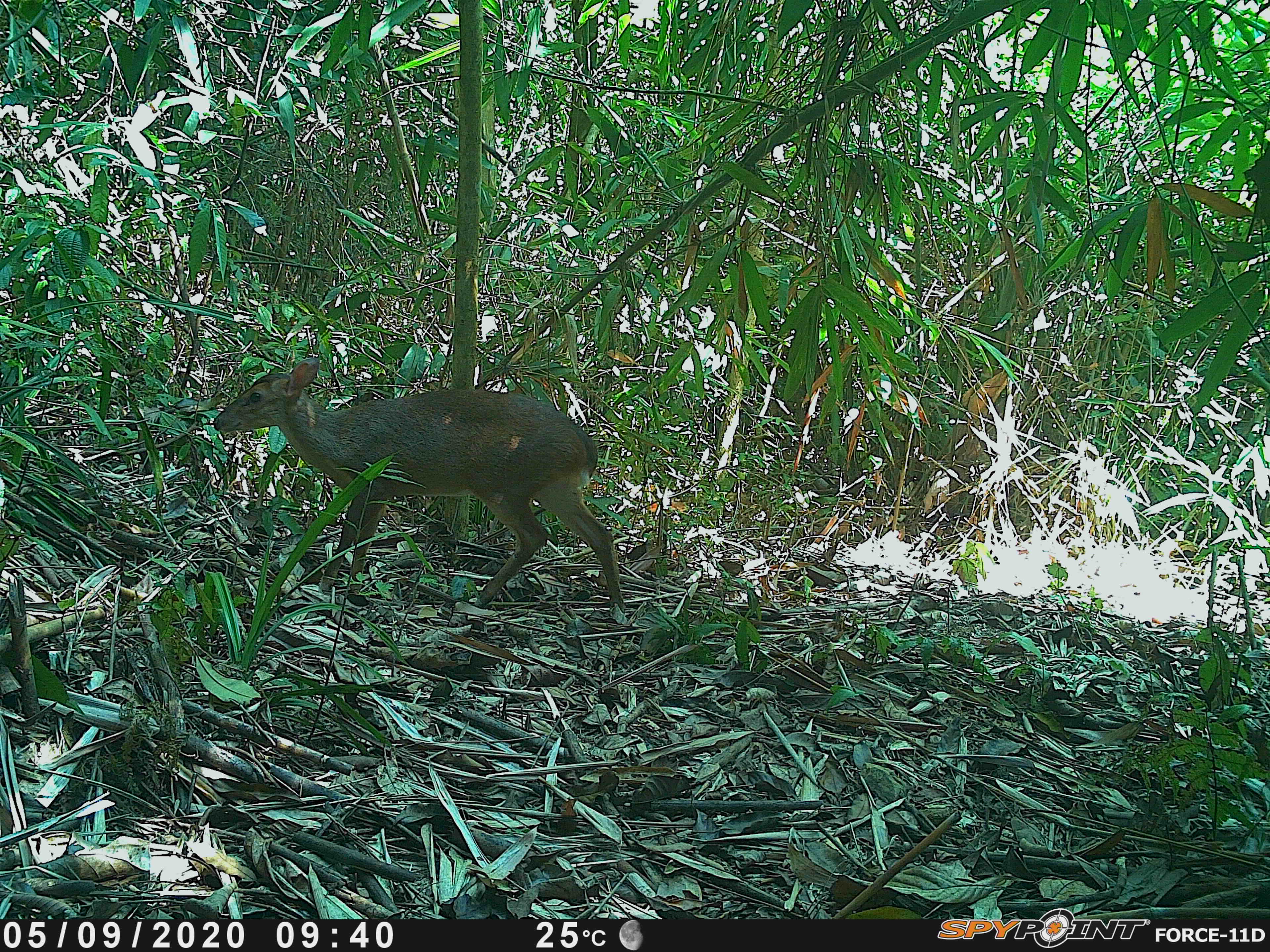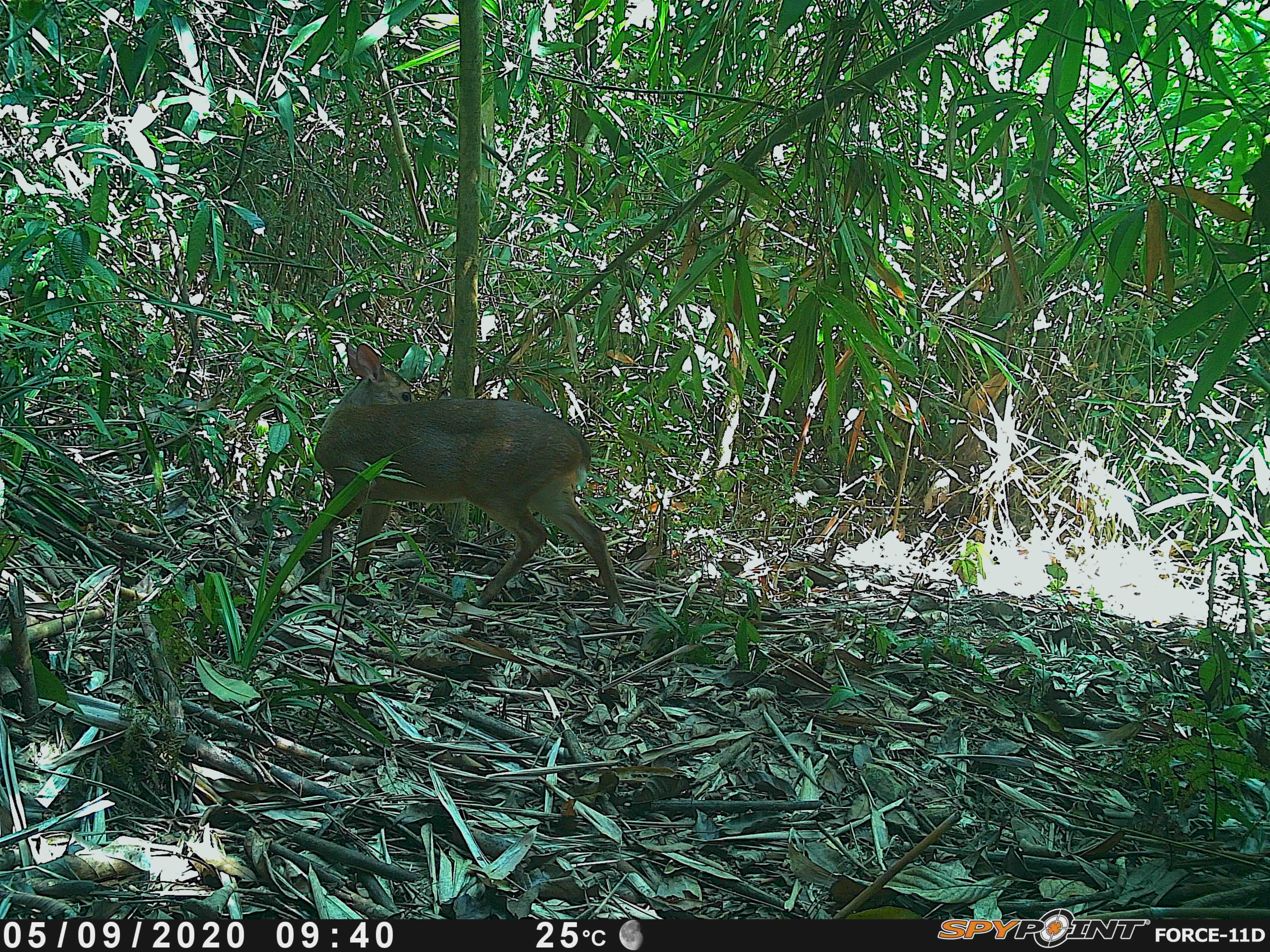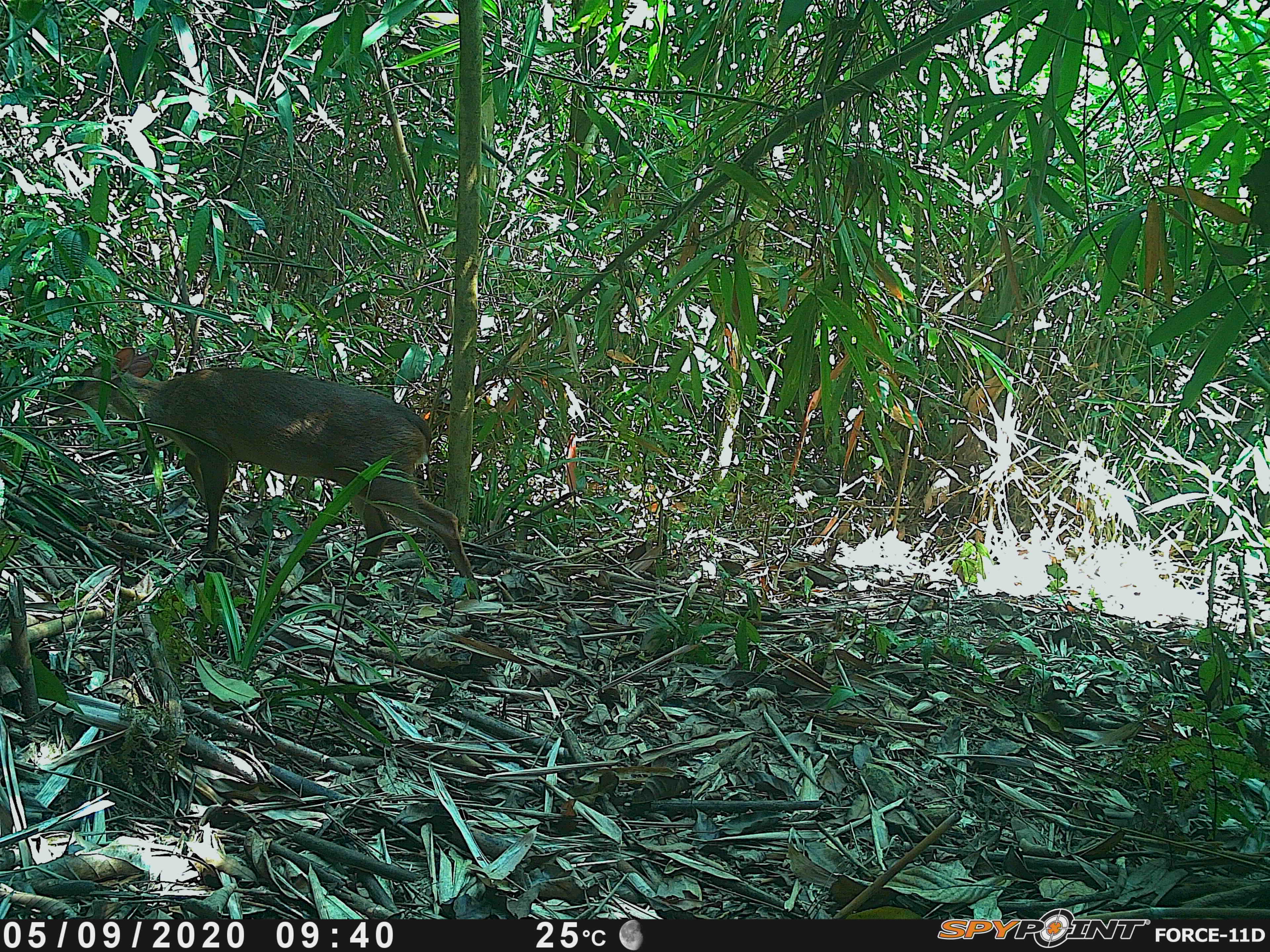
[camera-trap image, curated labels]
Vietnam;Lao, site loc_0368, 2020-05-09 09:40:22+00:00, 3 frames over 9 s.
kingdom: Animalia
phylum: Chordata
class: Mammalia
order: Artiodactyla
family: Cervidae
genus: Muntiacus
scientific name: Muntiacus vuquangensis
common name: large-antlered muntjac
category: large antlered muntjac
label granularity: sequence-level